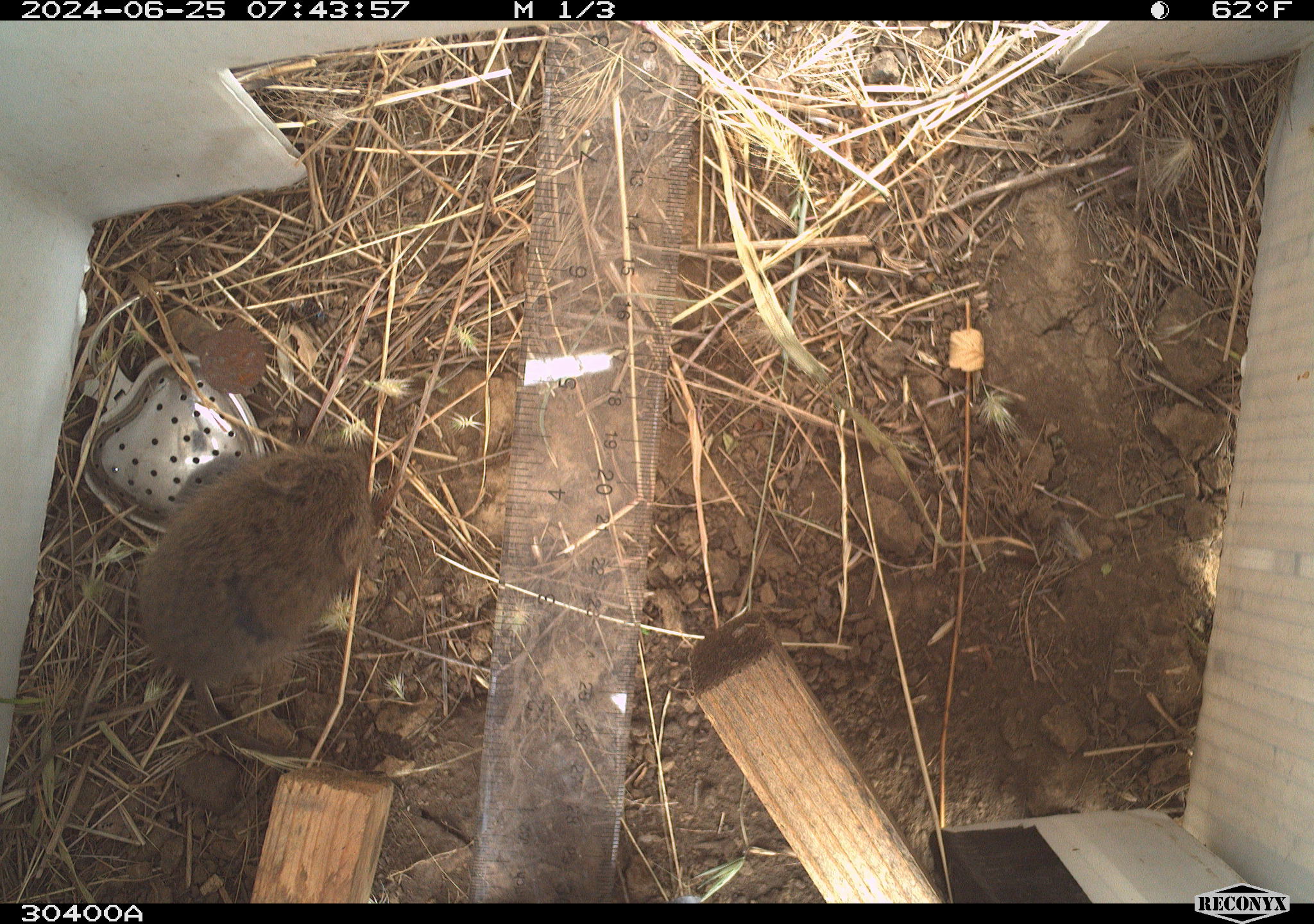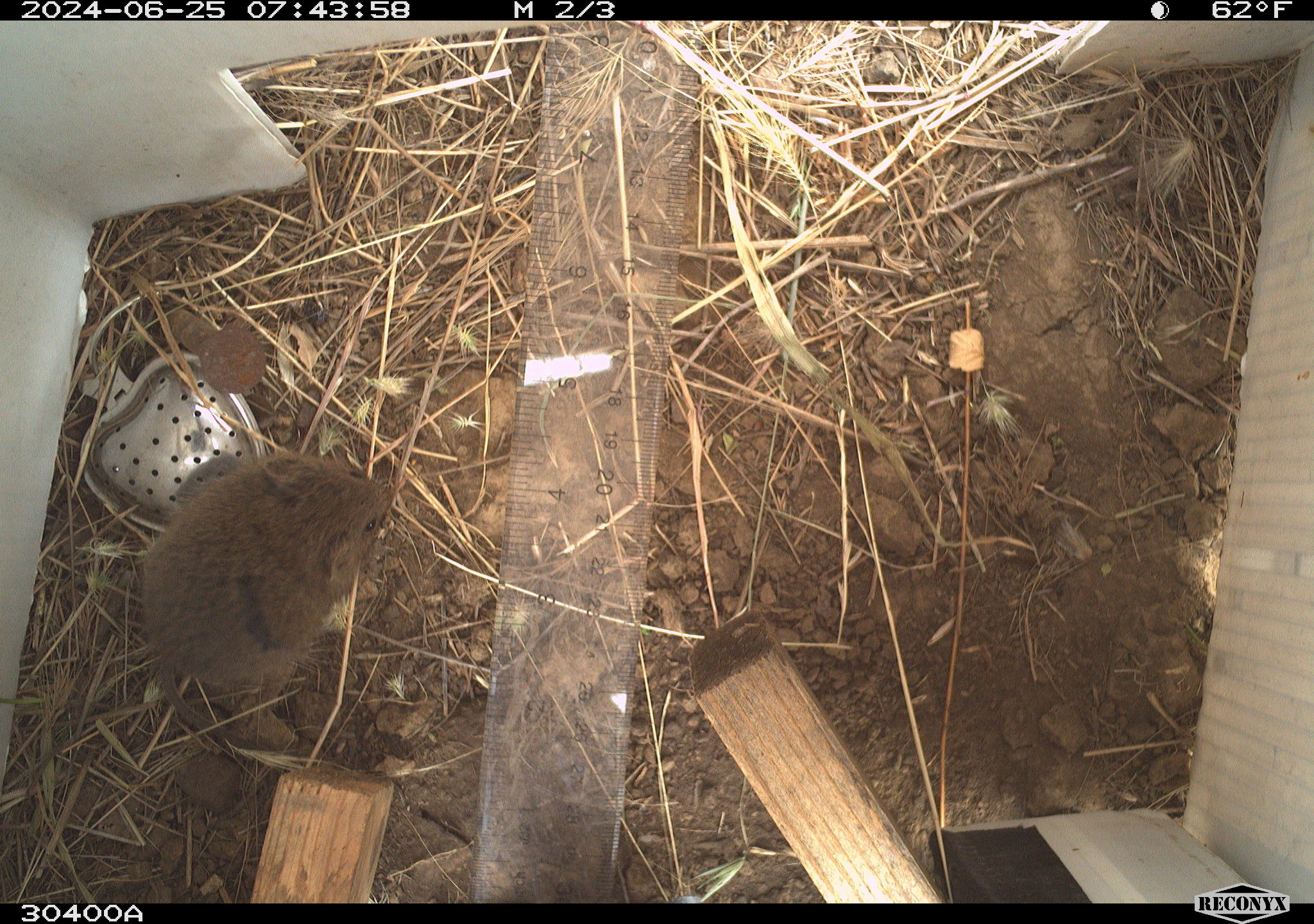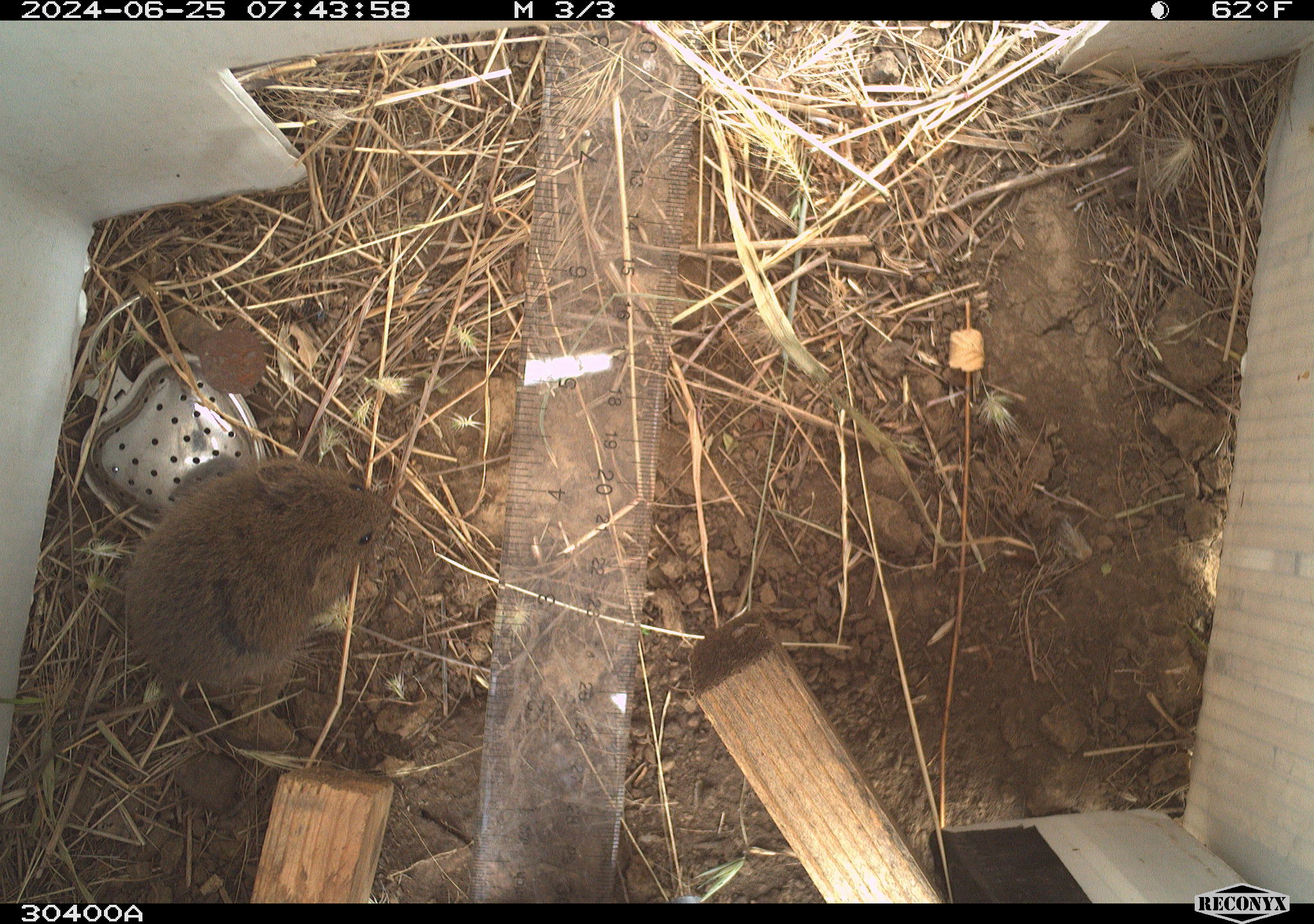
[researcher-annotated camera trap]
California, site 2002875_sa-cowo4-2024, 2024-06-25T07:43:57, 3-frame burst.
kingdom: Animalia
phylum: Chordata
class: Mammalia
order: Rodentia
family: Cricetidae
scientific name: Arvicolinae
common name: voles, lemmings, and muskrats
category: arvicolinae subfamily